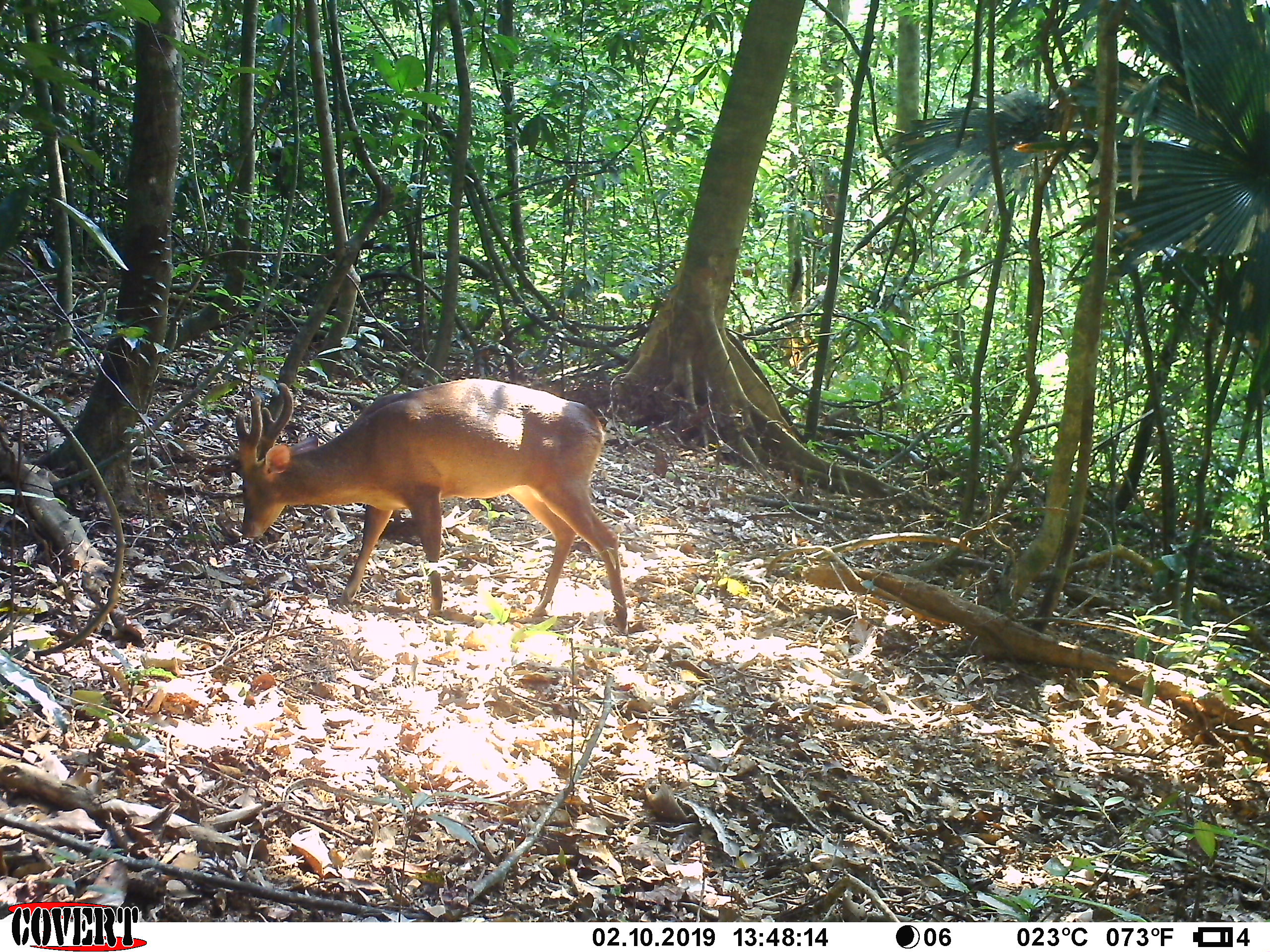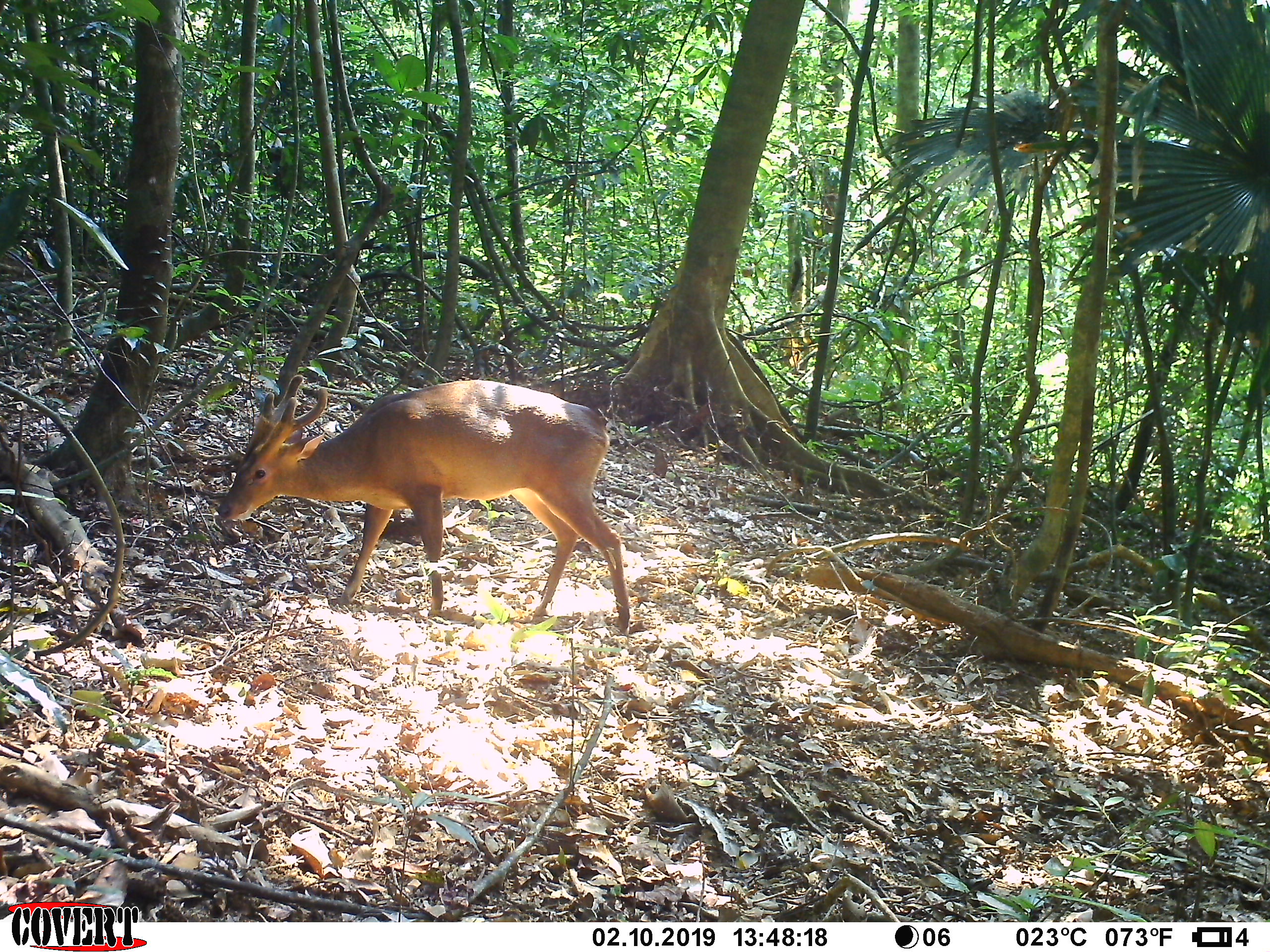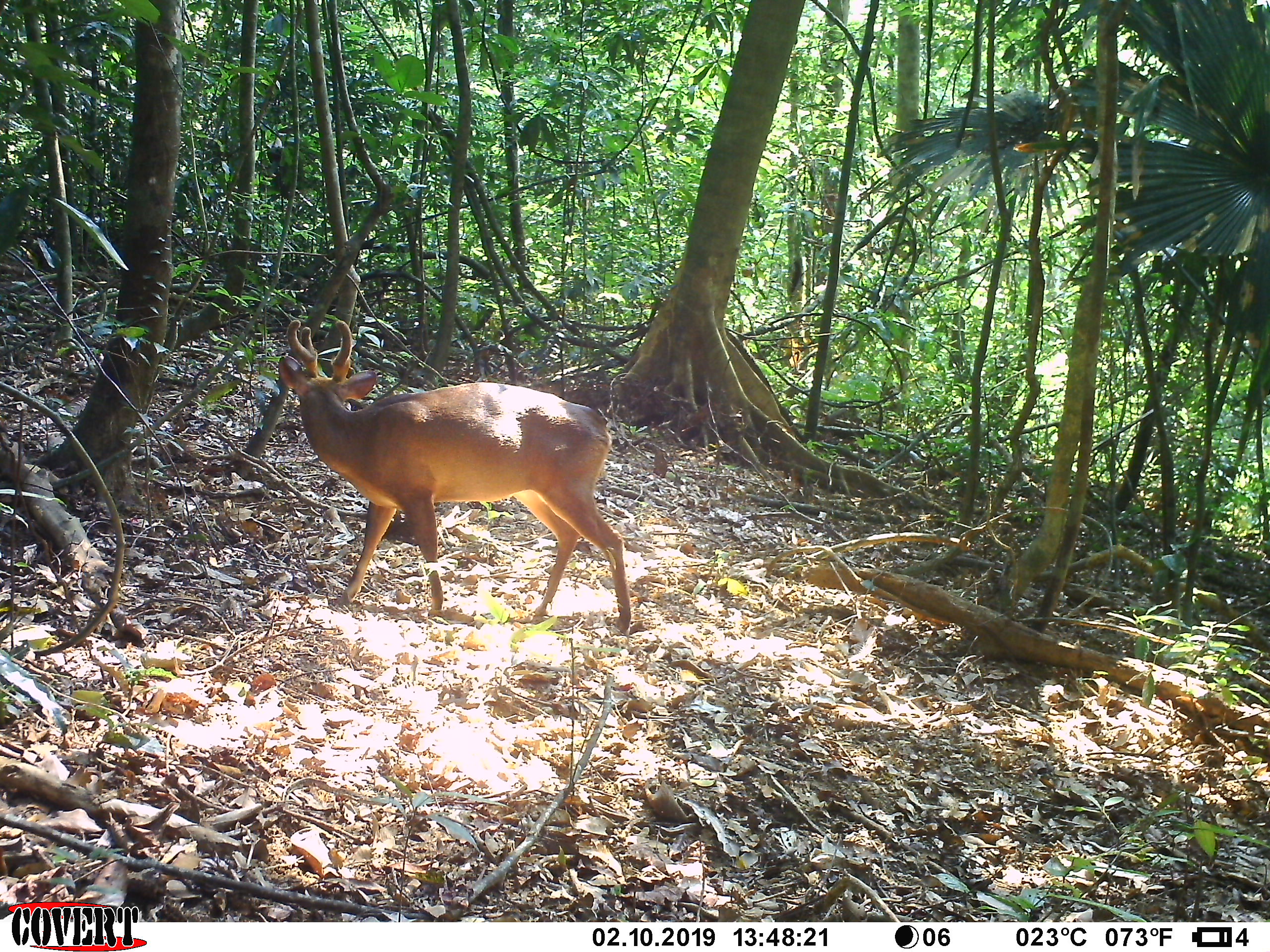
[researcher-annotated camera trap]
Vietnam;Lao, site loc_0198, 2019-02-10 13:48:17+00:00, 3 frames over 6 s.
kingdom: Animalia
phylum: Chordata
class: Mammalia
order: Artiodactyla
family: Cervidae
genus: Muntiacus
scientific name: Muntiacus vuquangensis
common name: large-antlered muntjac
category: large antlered muntjac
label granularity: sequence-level